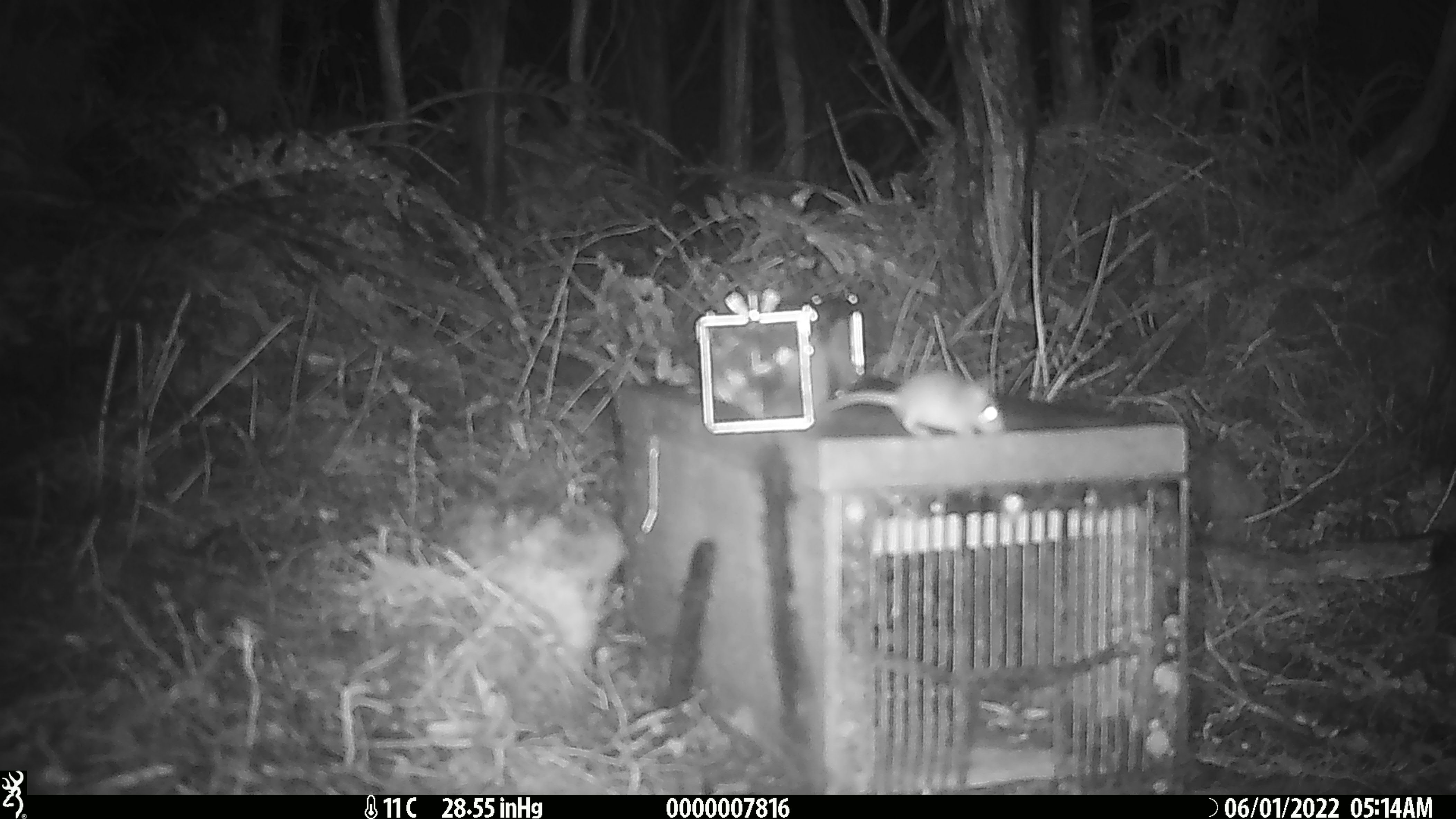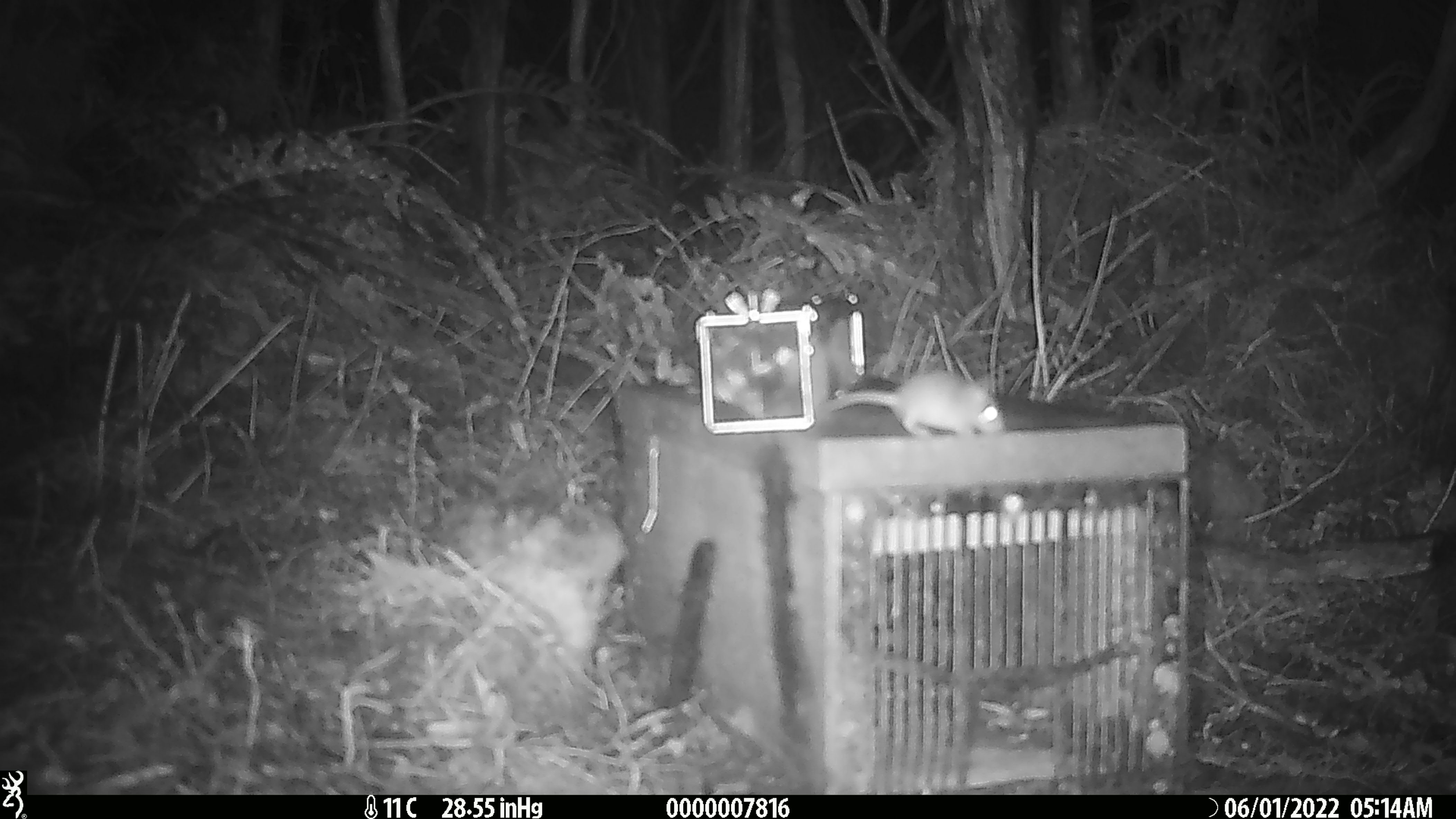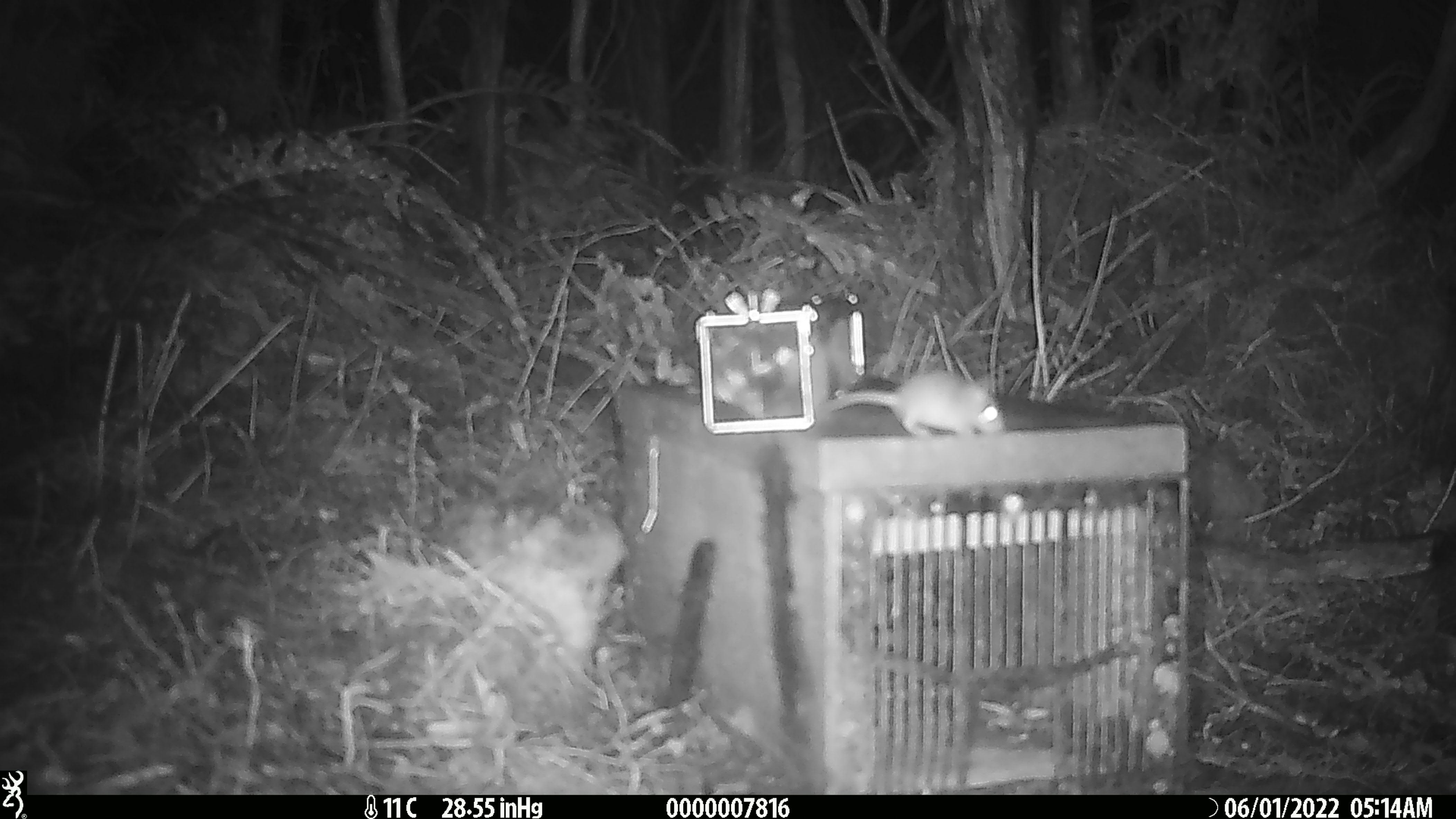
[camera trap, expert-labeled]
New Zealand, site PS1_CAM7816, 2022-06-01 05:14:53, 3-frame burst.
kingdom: Animalia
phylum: Chordata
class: Mammalia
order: Rodentia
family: Muridae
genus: Mus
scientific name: Mus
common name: mouse